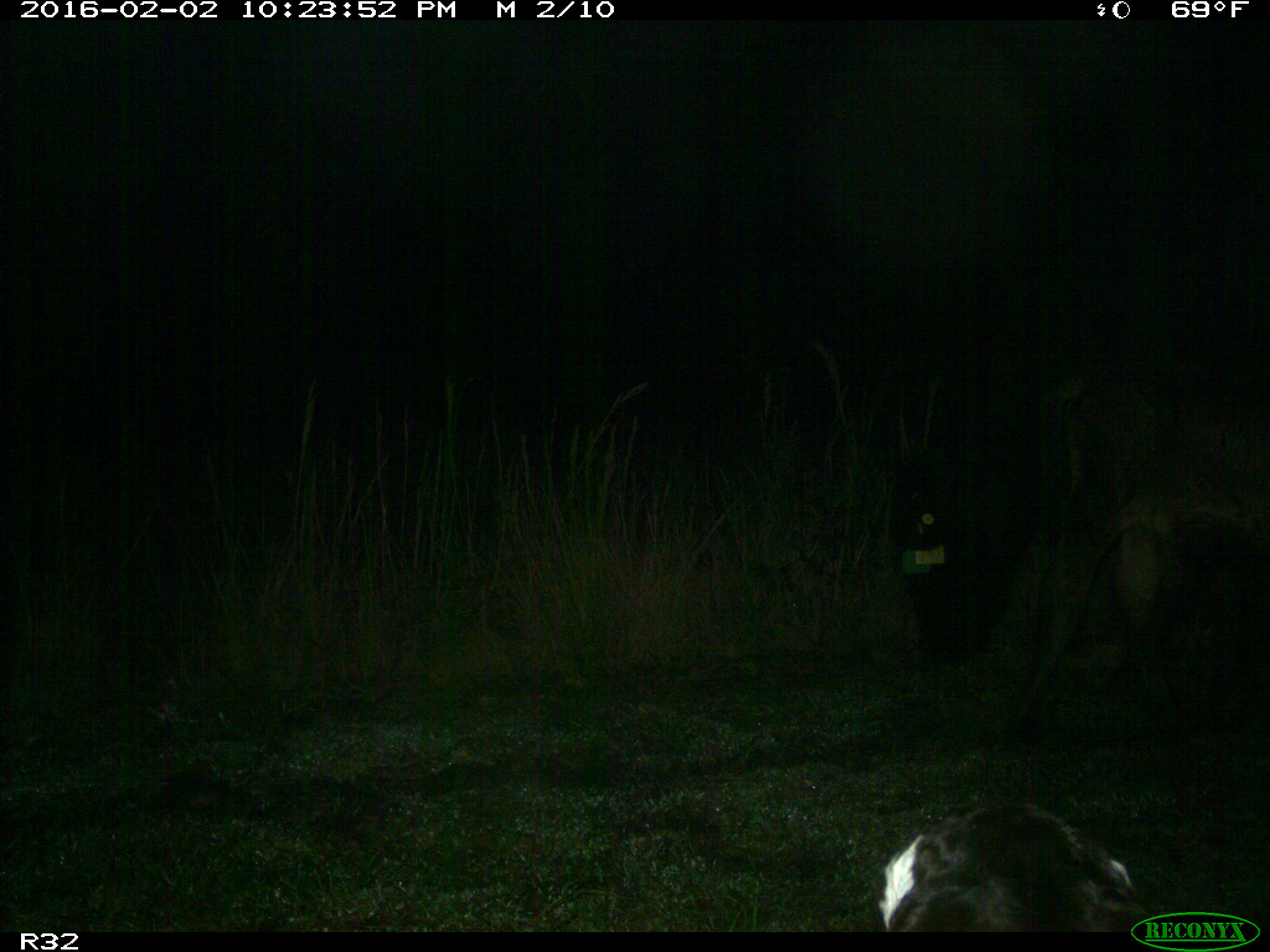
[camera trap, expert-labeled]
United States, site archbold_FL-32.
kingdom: Animalia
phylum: Chordata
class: Mammalia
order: Artiodactyla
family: Bovidae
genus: Bos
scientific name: Bos taurus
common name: domestic cow